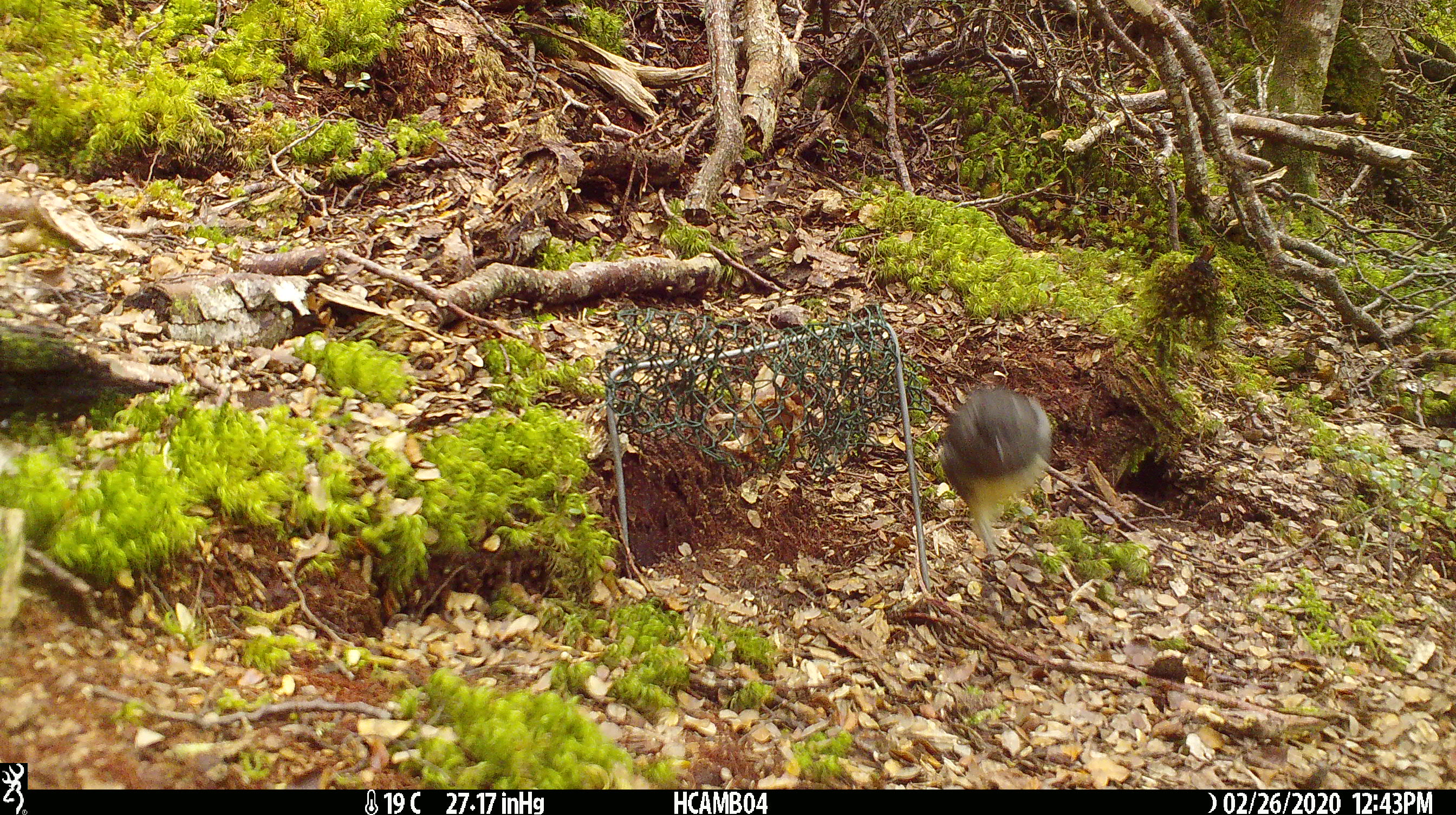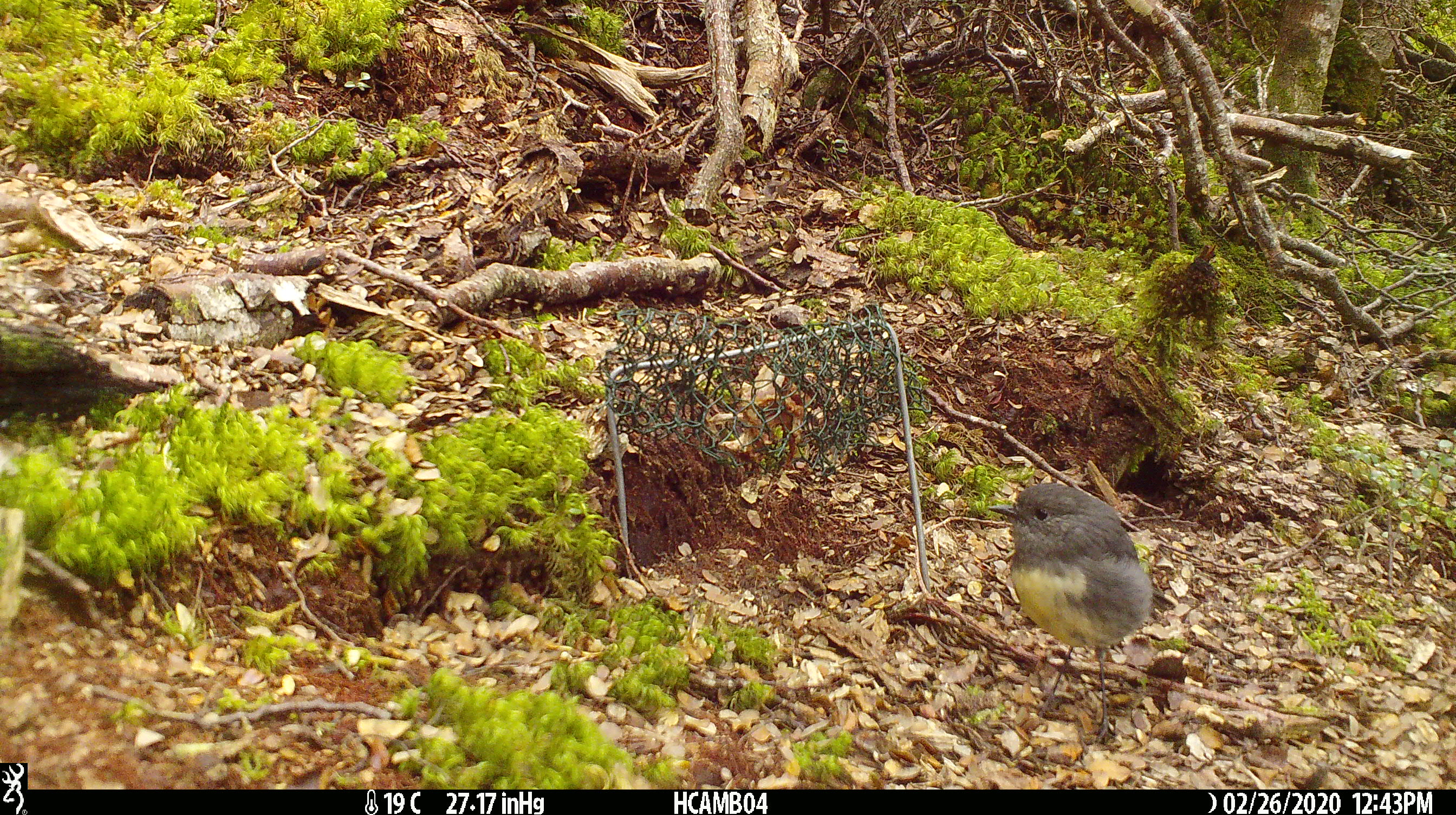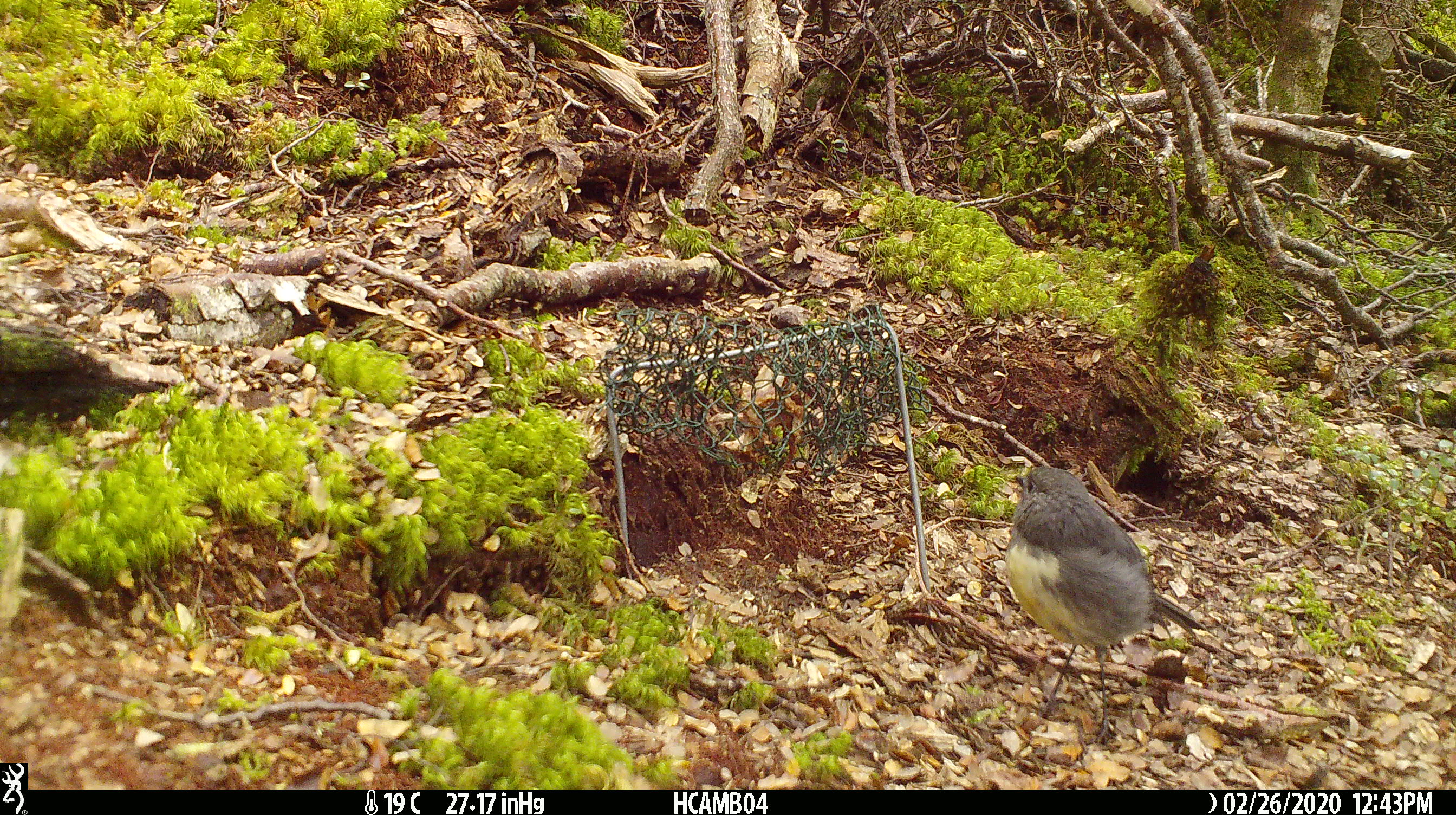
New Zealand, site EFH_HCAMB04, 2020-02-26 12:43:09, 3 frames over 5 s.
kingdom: Animalia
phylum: Chordata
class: Aves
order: Passeriformes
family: Petroicidae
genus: Petroica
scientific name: Petroica australis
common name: new zealand robin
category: robin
Robin (new zealand robin) (Petroica australis).